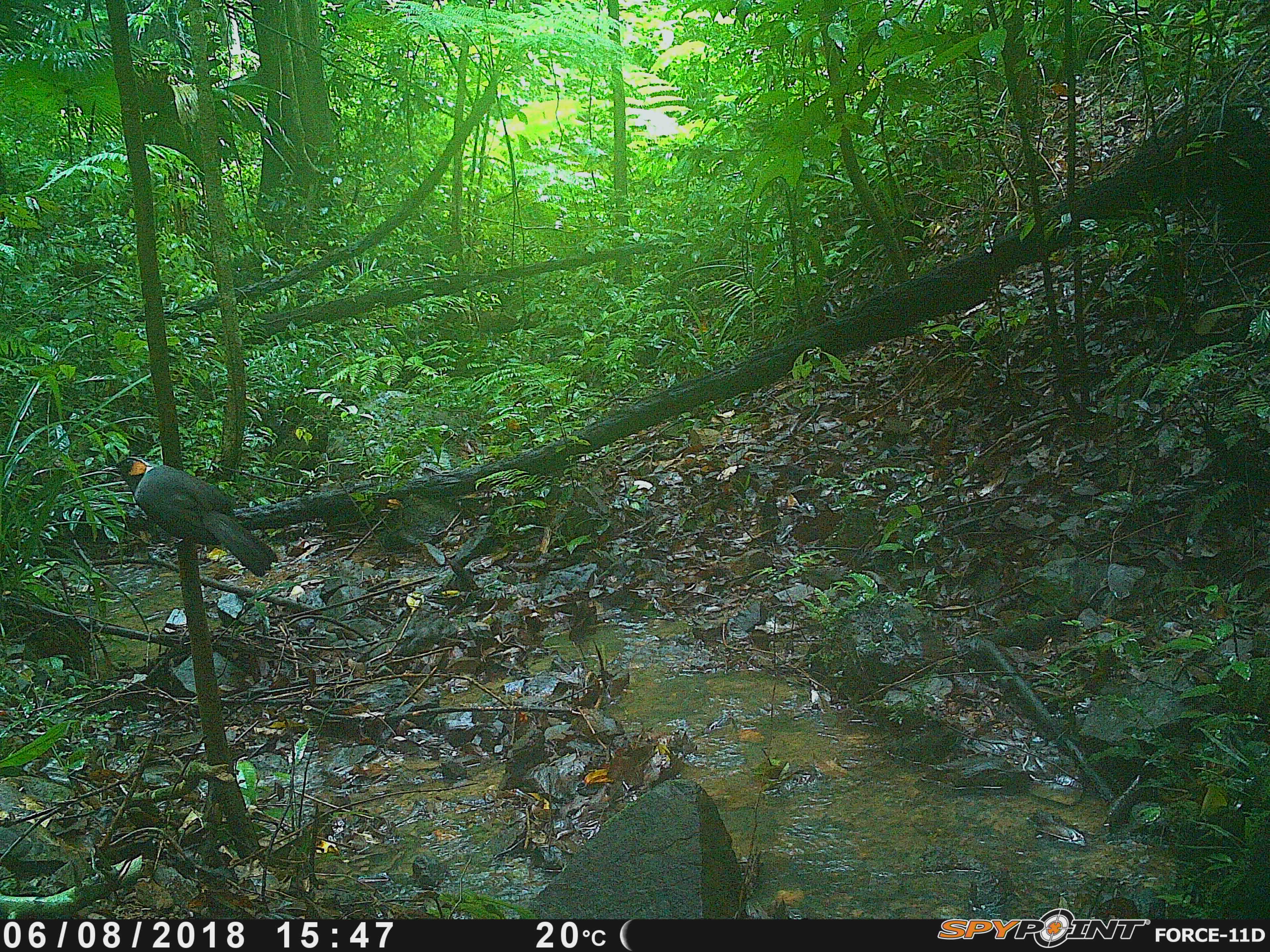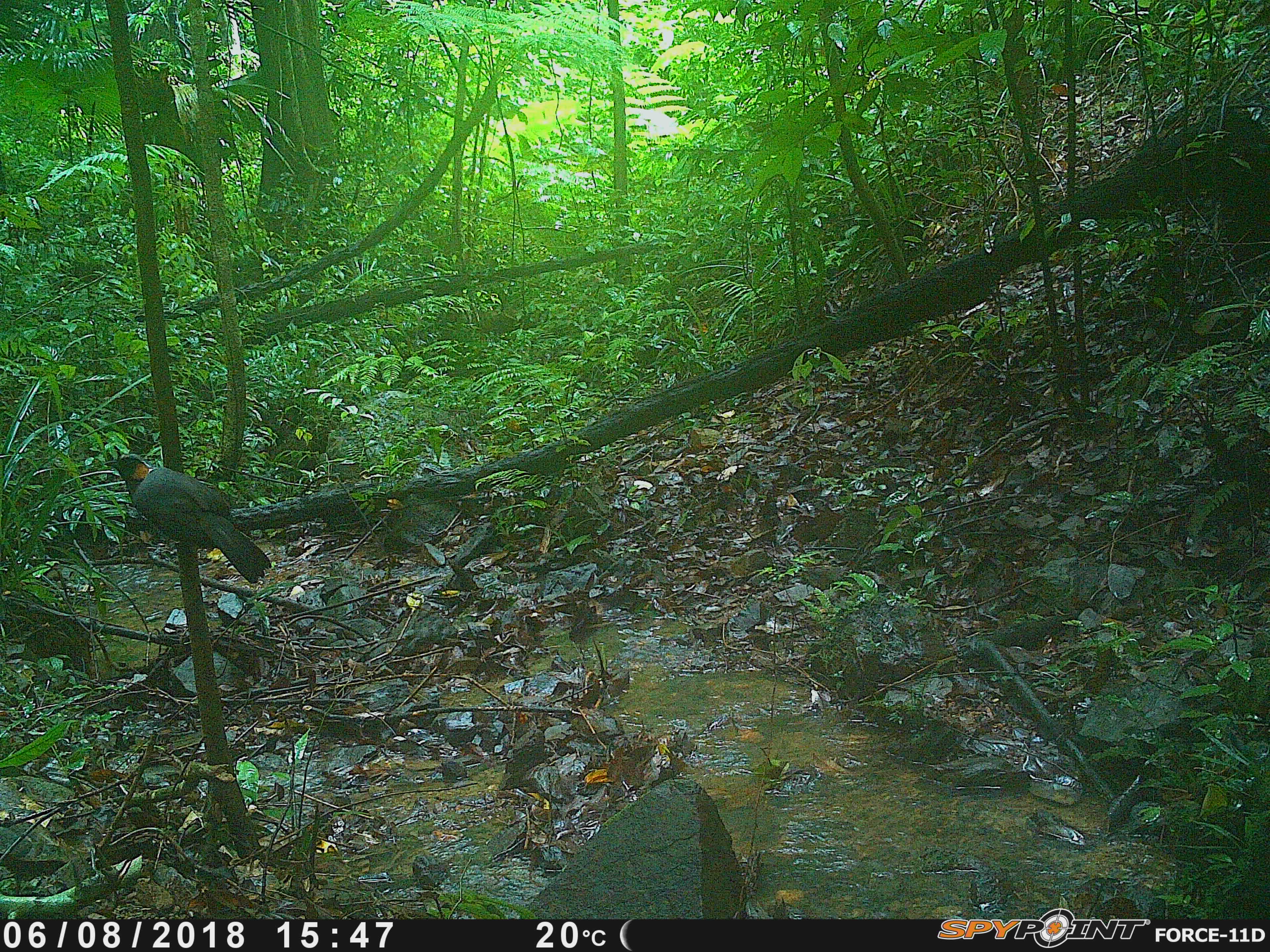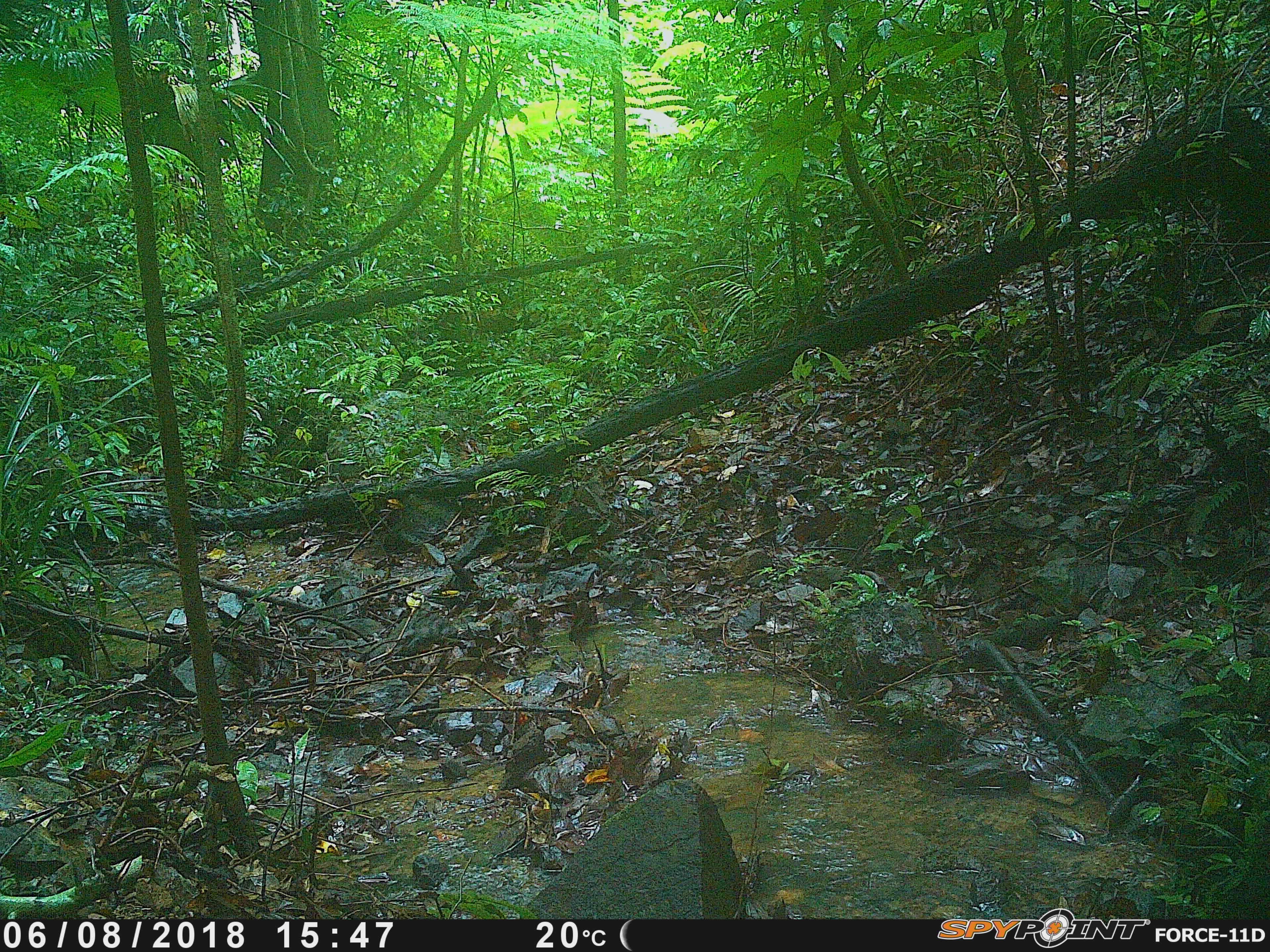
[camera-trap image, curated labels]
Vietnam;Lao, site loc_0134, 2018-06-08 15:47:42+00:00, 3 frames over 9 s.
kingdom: Animalia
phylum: Chordata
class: Aves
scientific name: Aves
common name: bird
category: unidentified bird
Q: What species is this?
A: Unidentified bird (bird) (Aves).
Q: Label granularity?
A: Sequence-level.